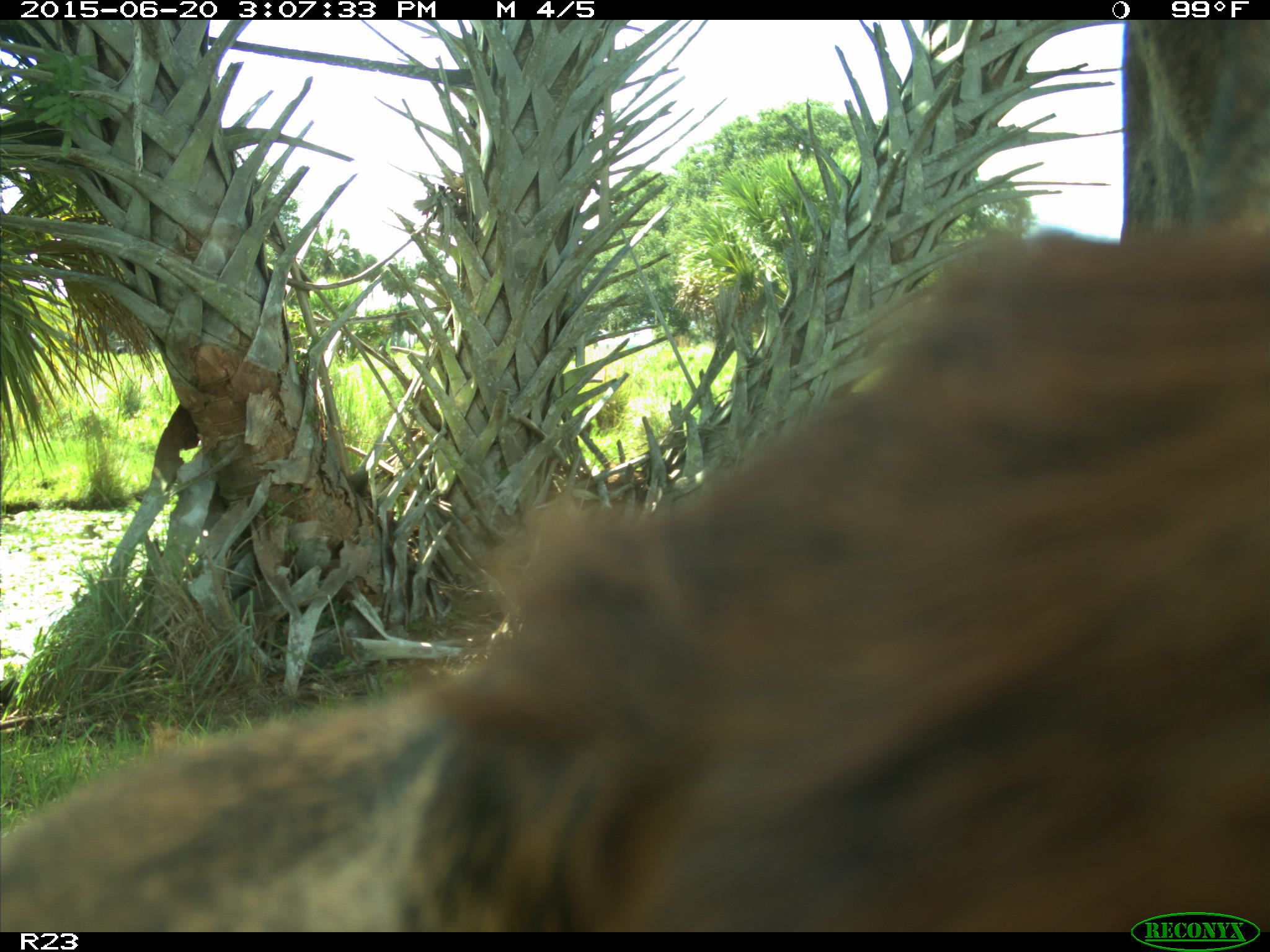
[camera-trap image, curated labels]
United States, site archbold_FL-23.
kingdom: Animalia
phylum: Chordata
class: Mammalia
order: Artiodactyla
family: Bovidae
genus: Bos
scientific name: Bos taurus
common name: domestic cow